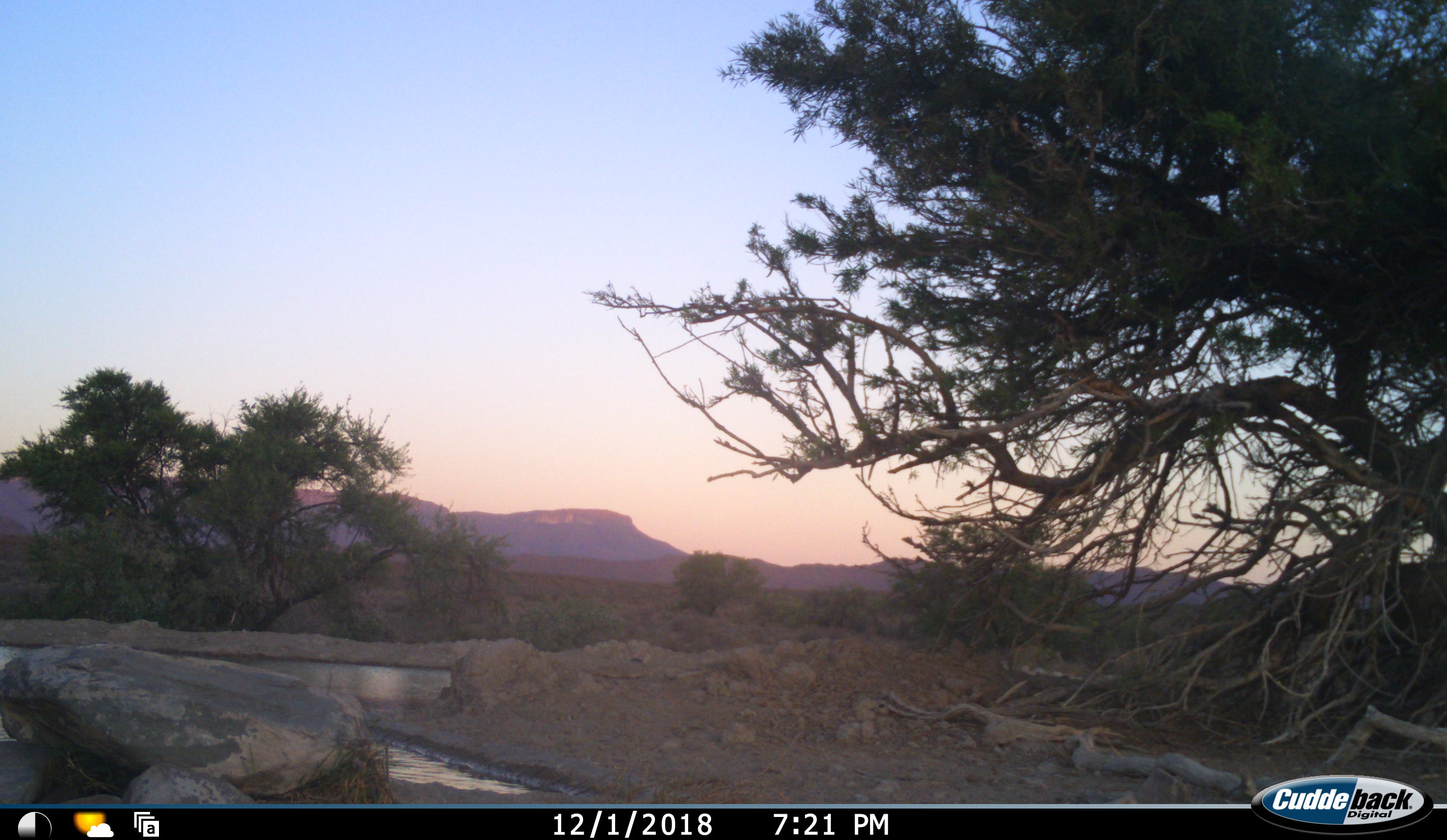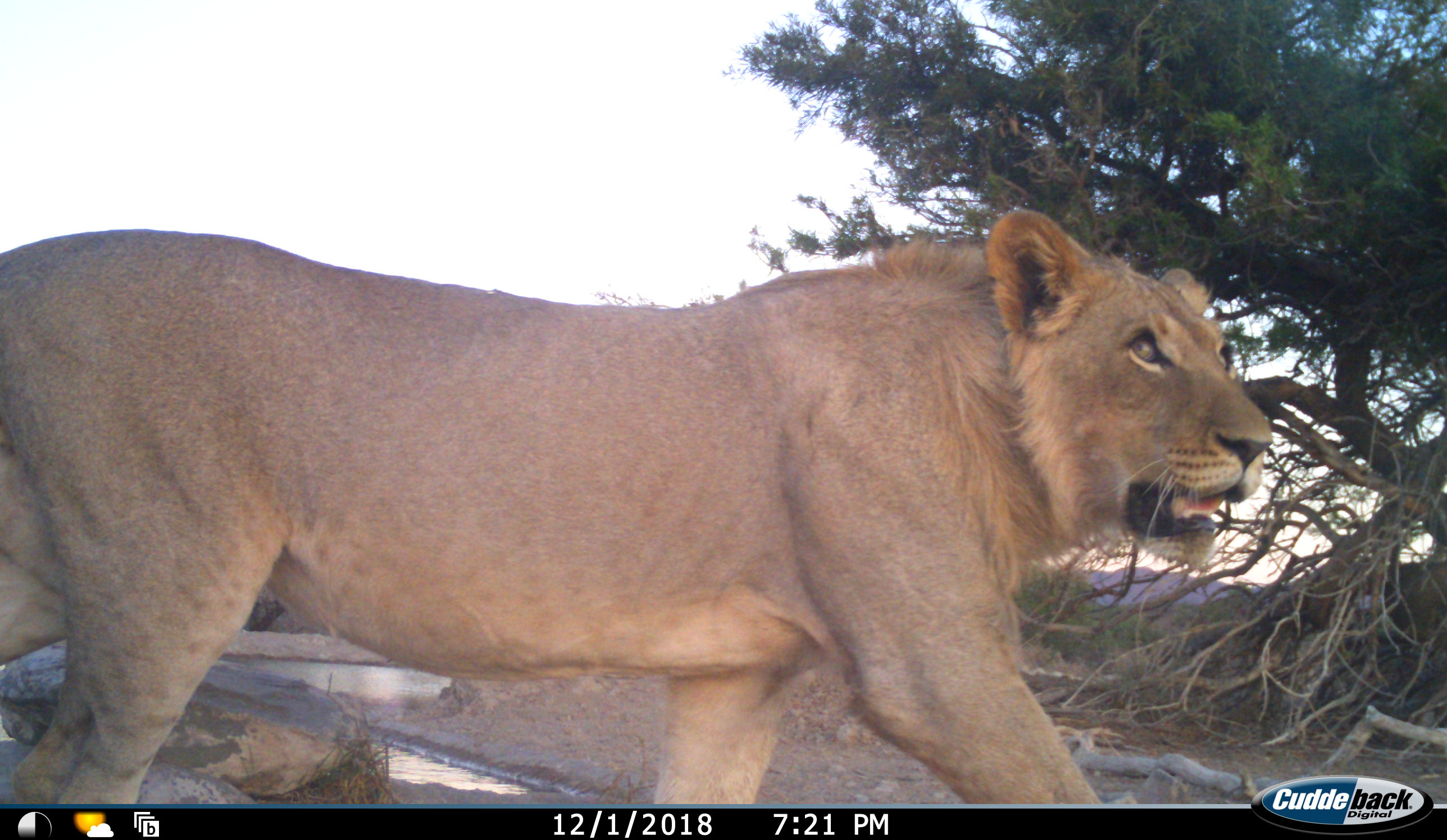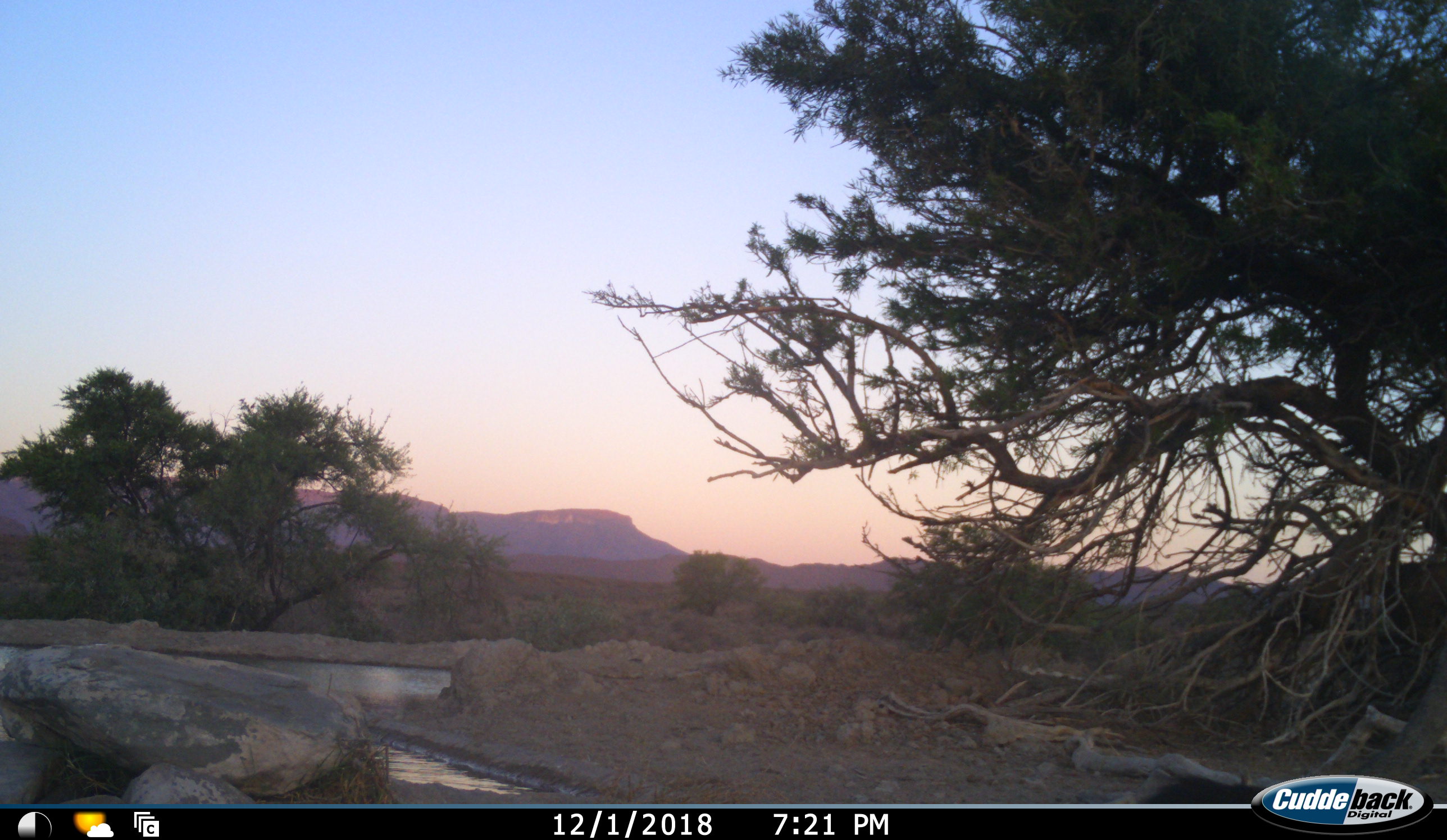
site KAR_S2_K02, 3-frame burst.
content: unidentified animal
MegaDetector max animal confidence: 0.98